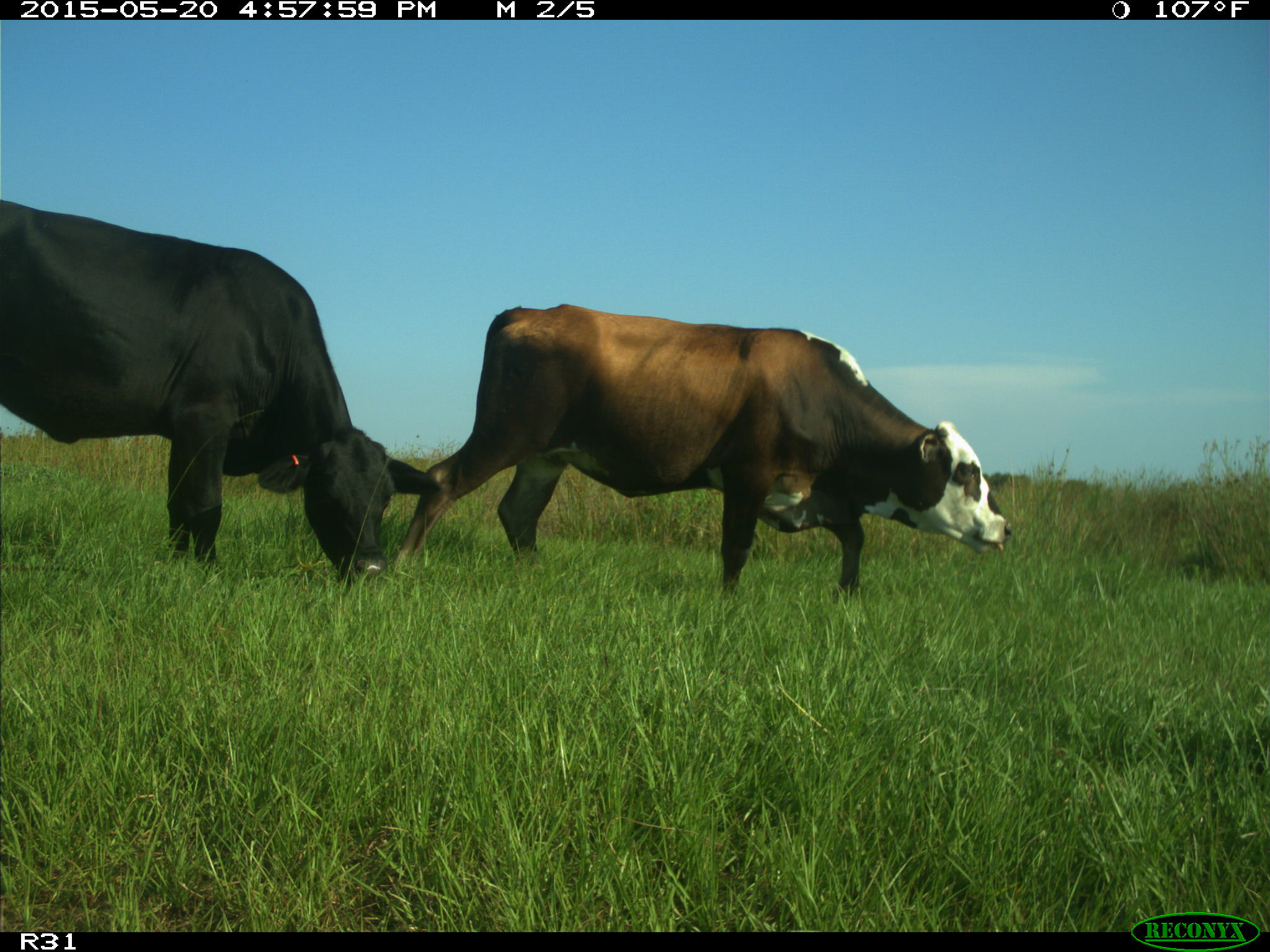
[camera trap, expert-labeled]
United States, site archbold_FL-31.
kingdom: Animalia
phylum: Chordata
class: Mammalia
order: Artiodactyla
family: Bovidae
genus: Bos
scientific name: Bos taurus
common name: domestic cow